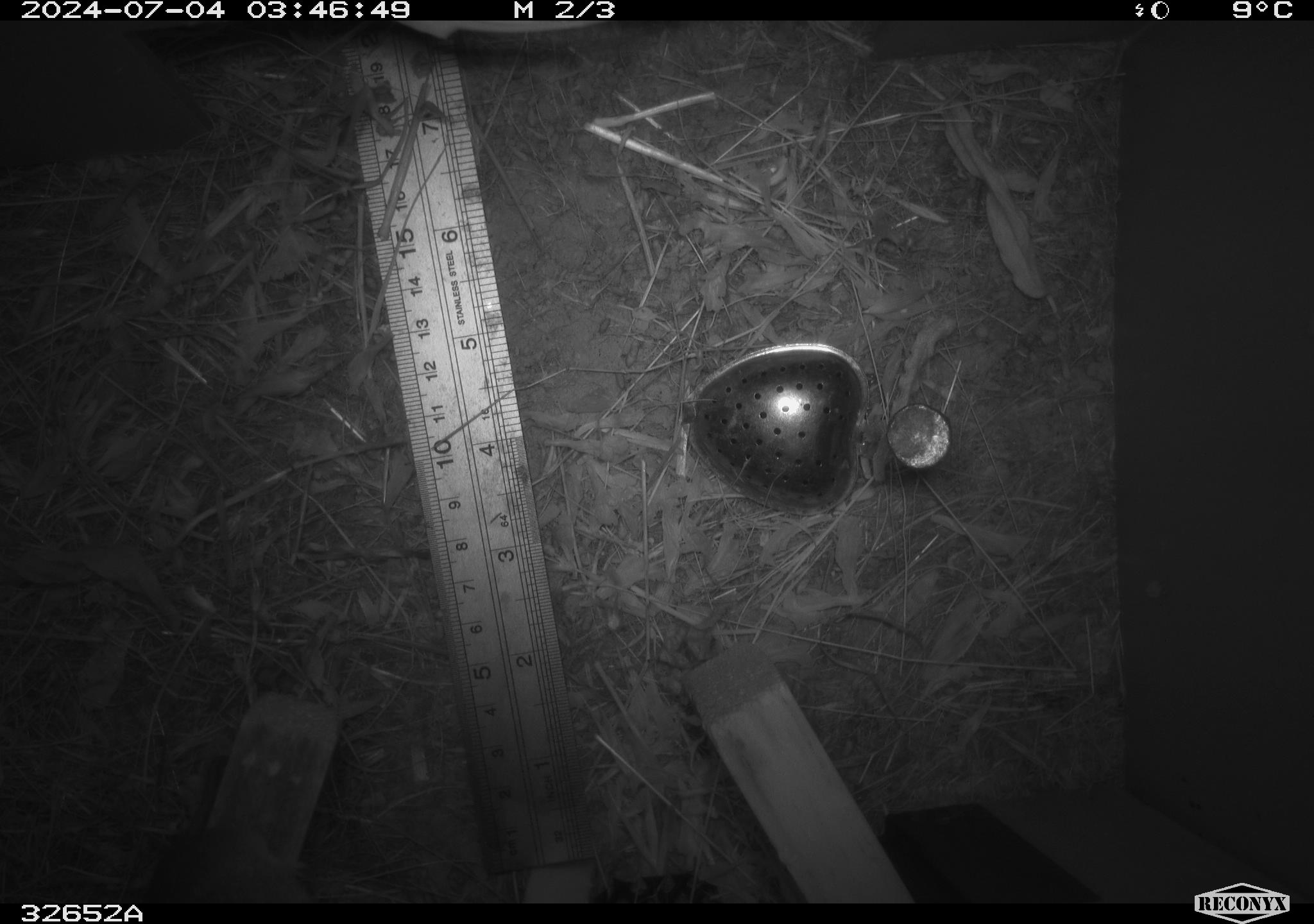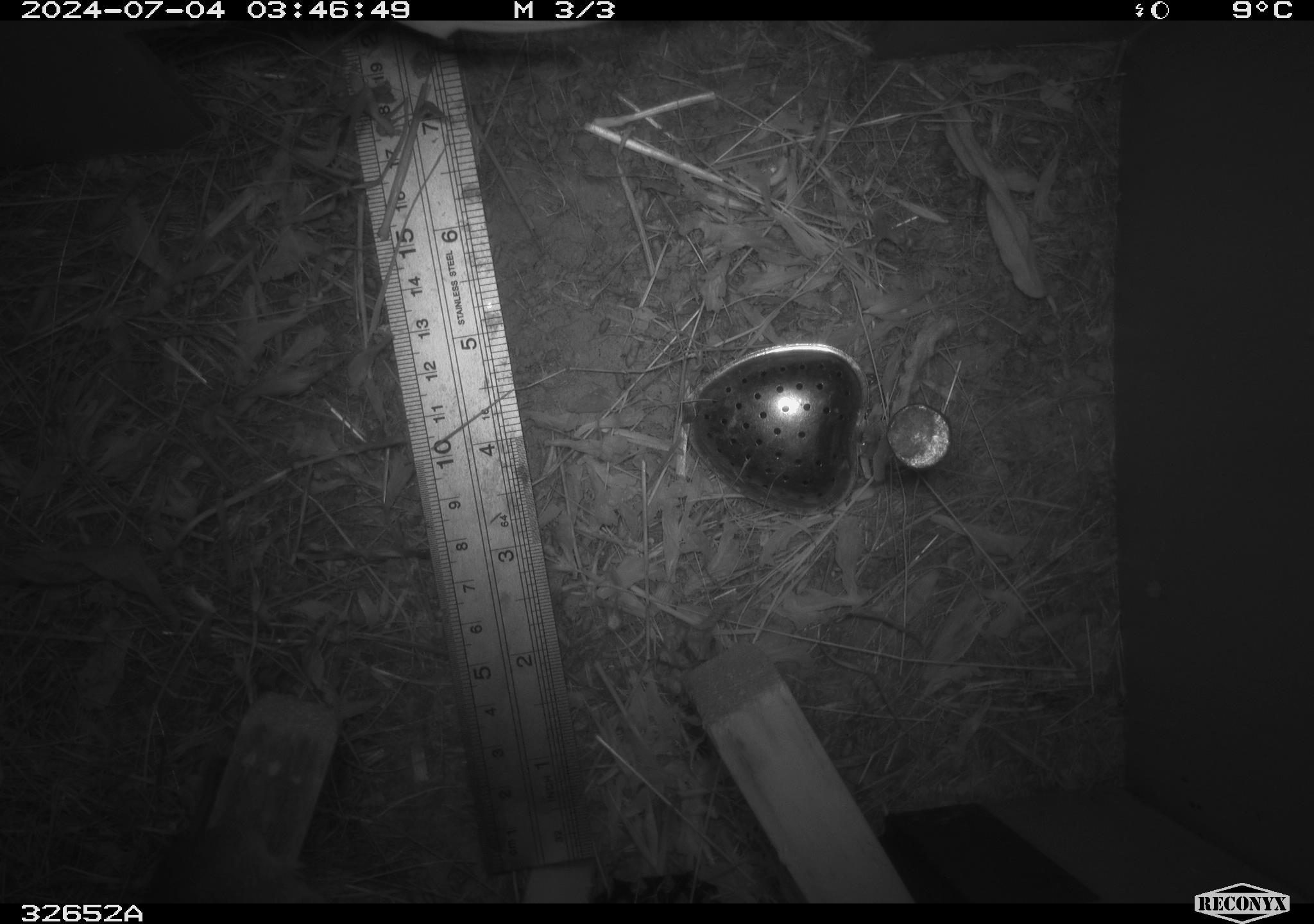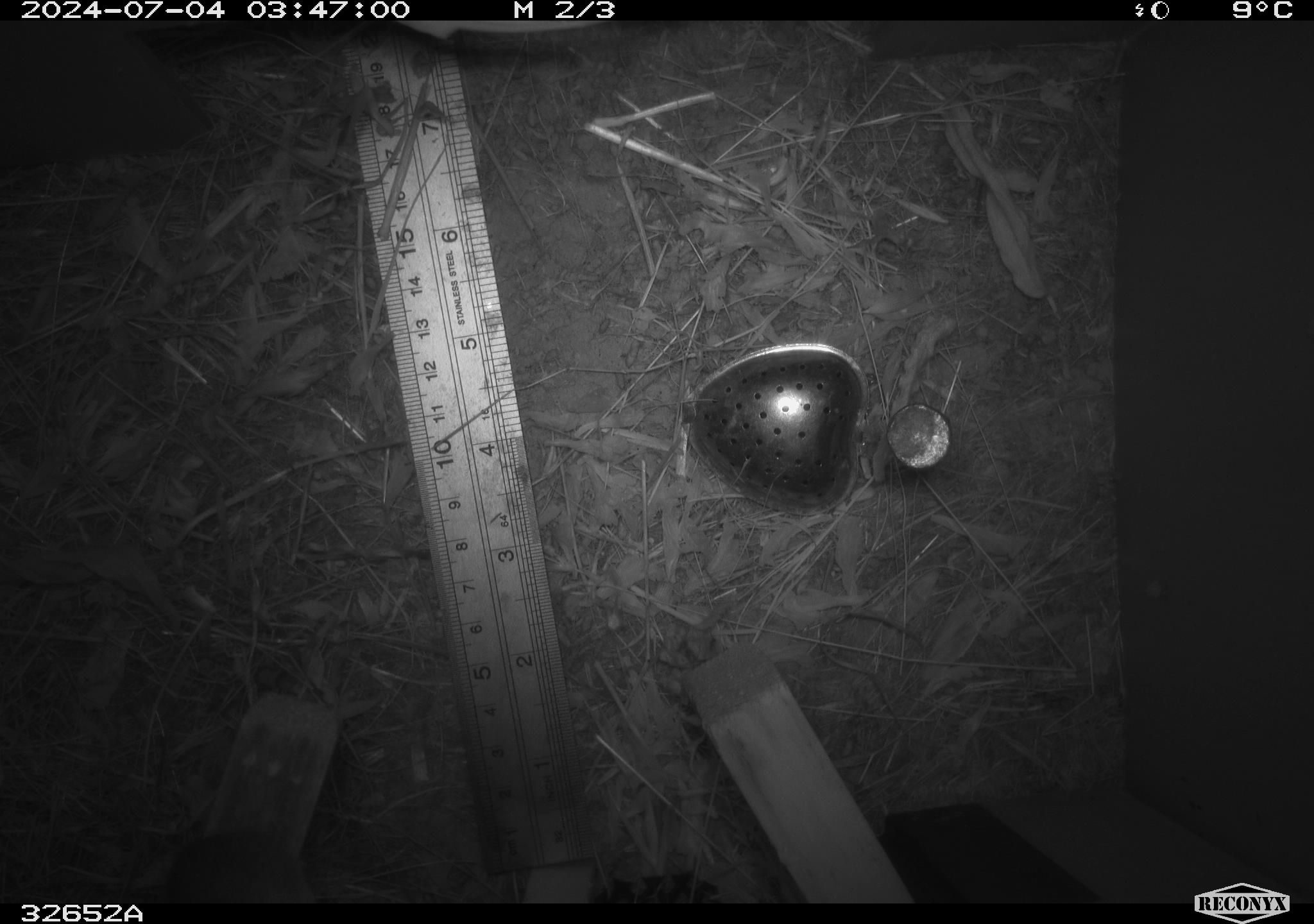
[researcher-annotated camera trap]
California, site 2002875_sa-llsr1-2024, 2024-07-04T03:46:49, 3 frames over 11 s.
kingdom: Animalia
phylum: Chordata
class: Mammalia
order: Rodentia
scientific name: Rodentia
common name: mouse species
Mouse species (Rodentia).